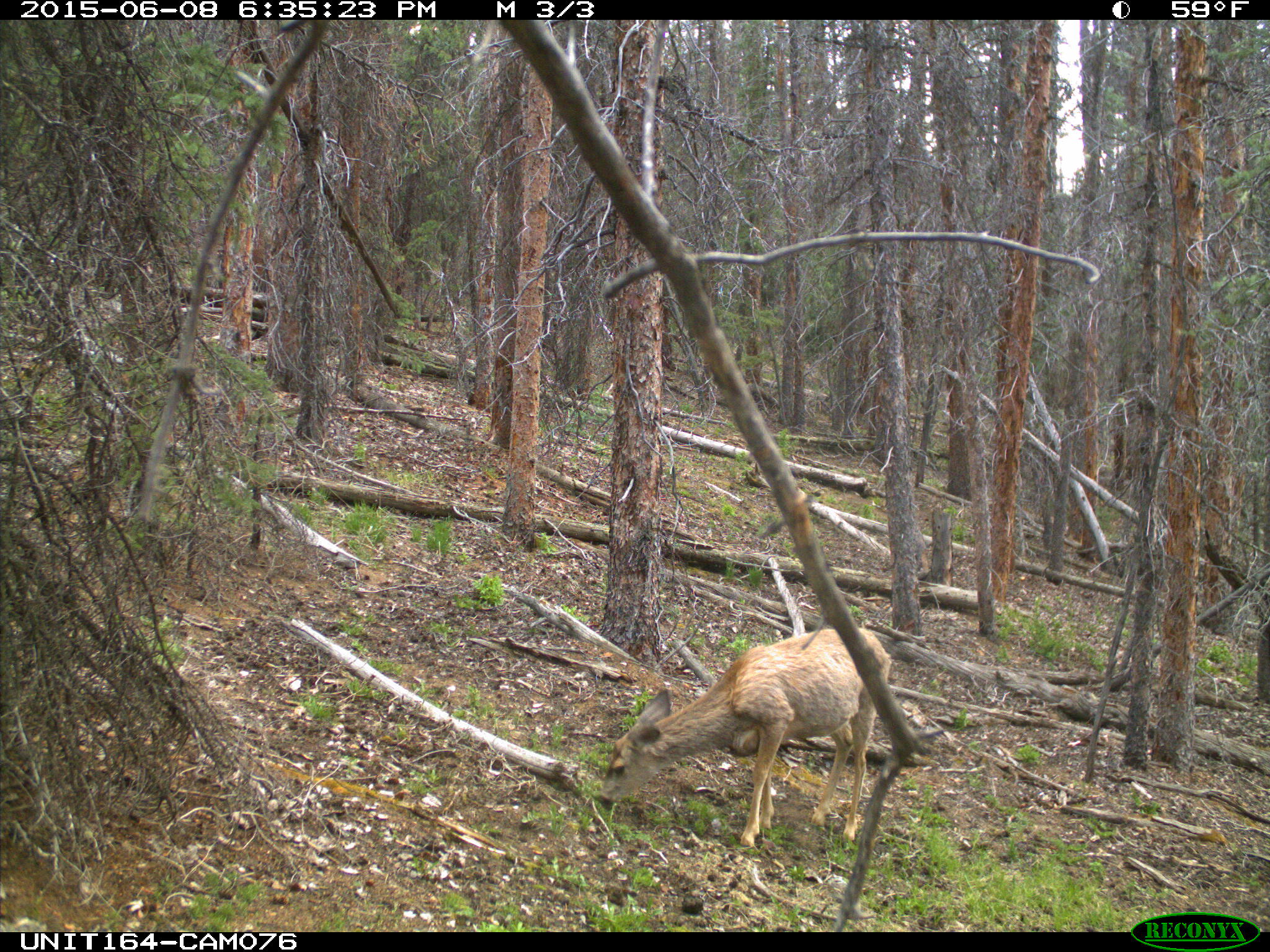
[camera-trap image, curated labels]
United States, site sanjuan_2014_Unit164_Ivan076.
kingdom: Animalia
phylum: Chordata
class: Mammalia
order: Artiodactyla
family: Cervidae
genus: Odocoileus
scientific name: Odocoileus hemionus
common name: mule deer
Odocoileus hemionus (mule deer).